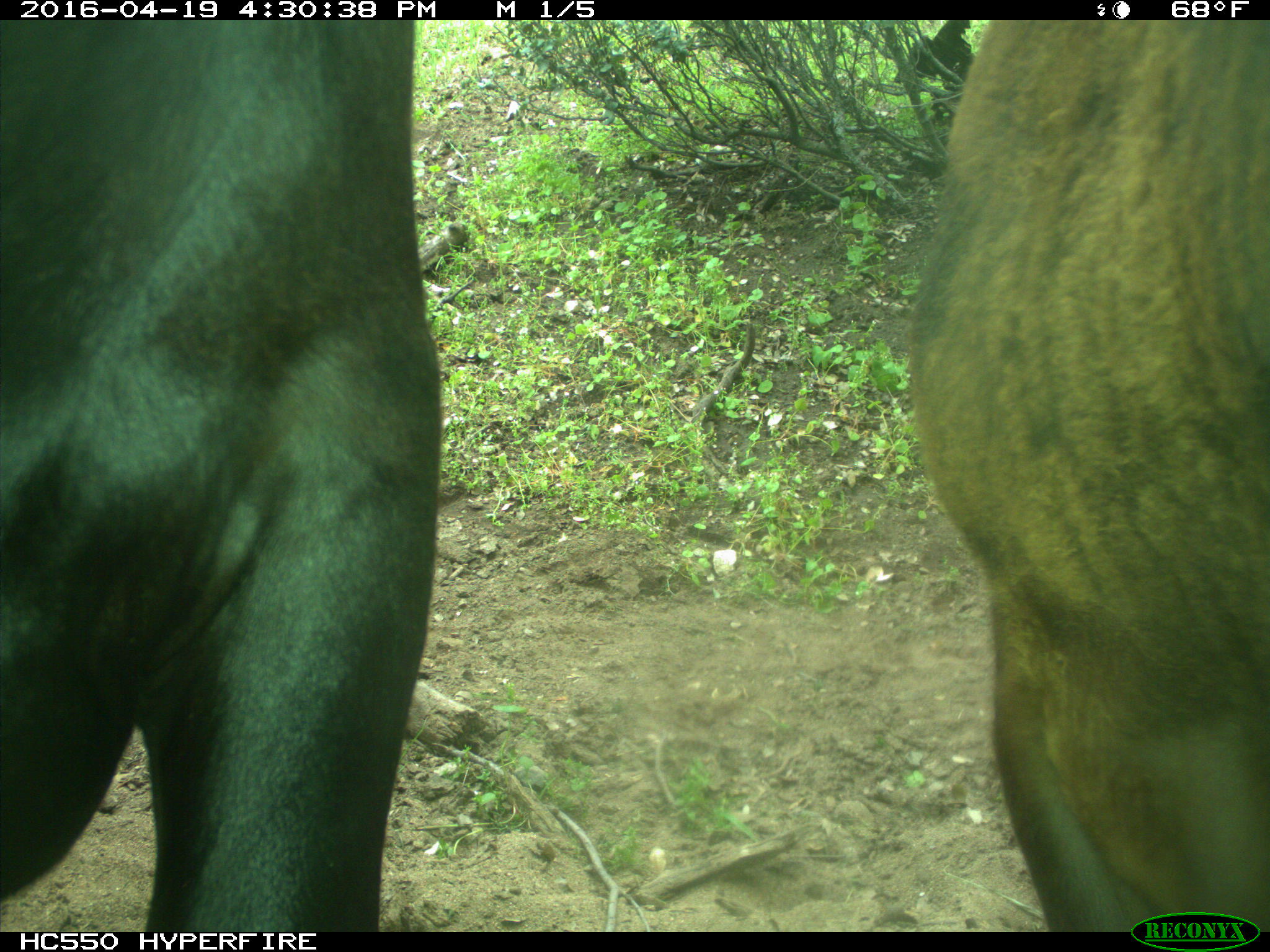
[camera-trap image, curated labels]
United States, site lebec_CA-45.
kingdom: Animalia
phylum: Chordata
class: Mammalia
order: Artiodactyla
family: Bovidae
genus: Bos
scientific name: Bos taurus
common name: domestic cow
Bos taurus (domestic cow).